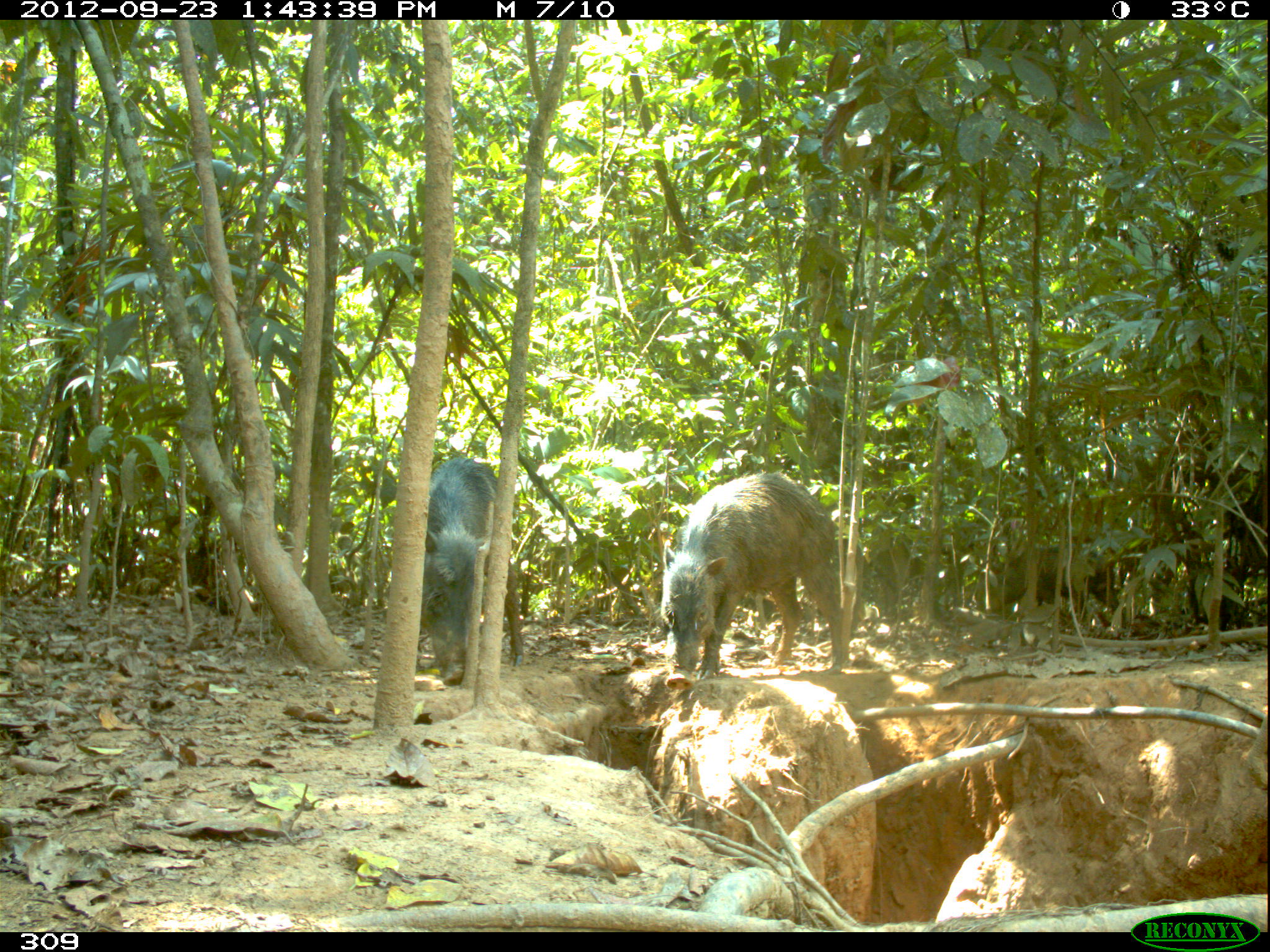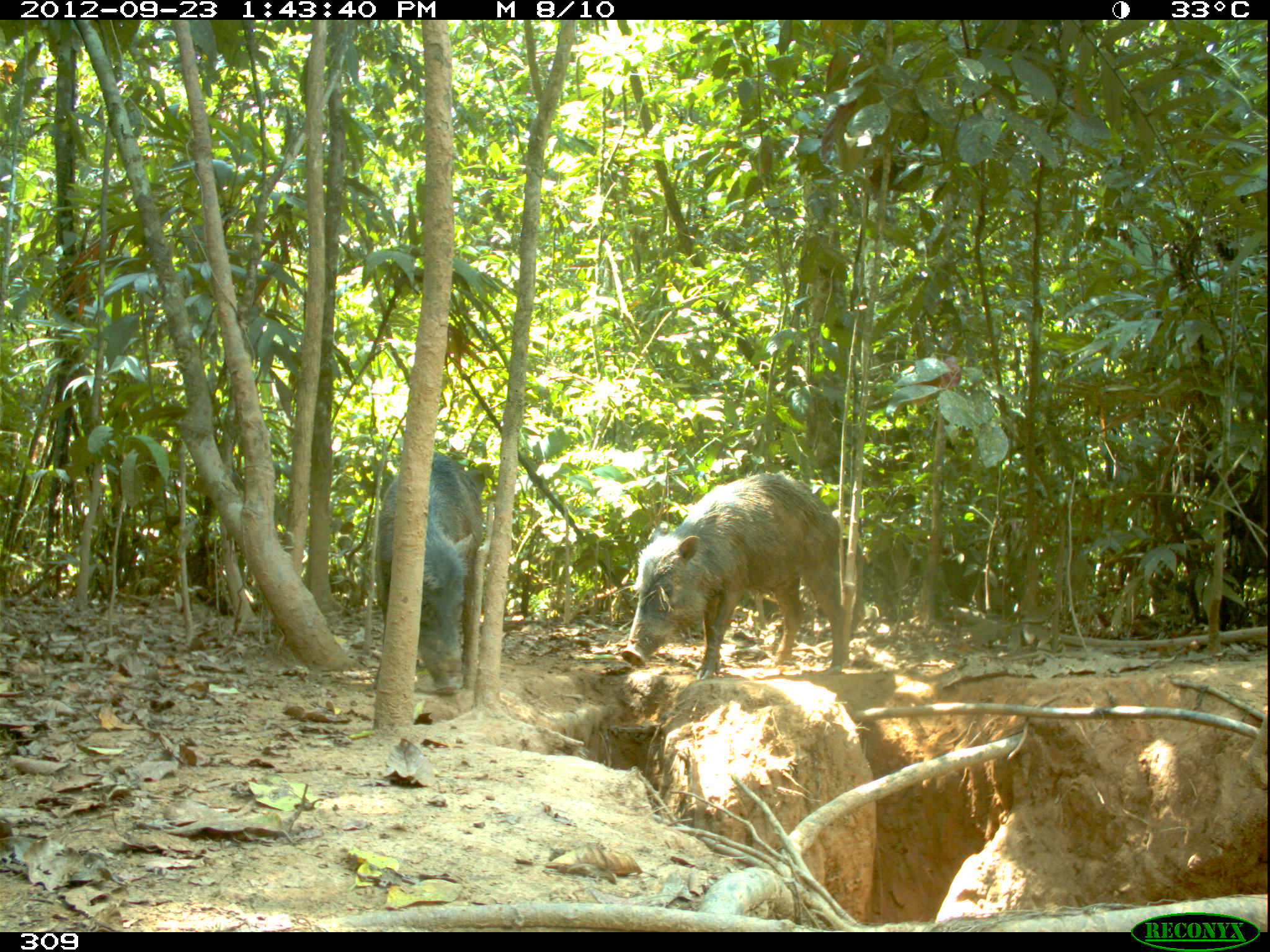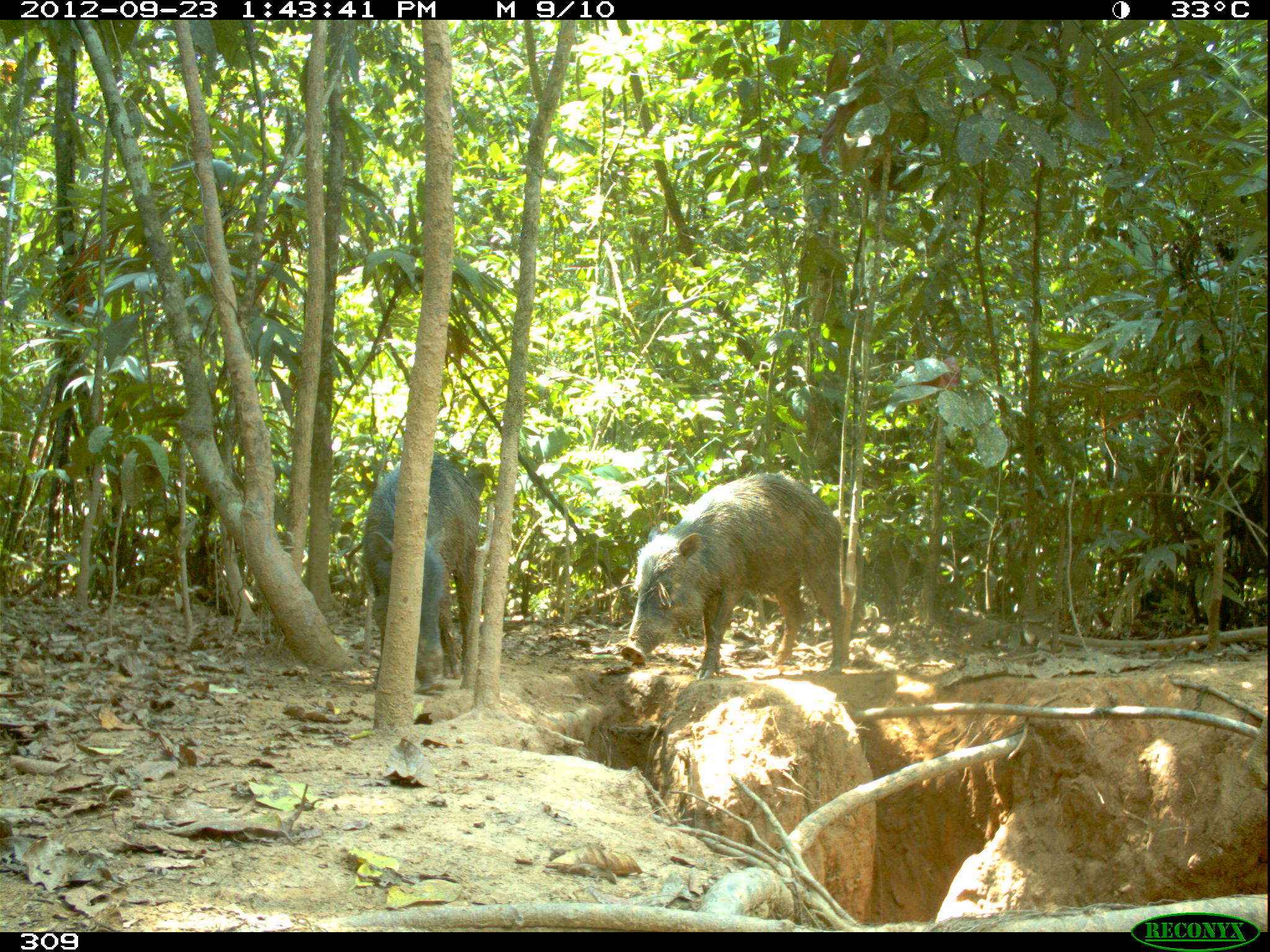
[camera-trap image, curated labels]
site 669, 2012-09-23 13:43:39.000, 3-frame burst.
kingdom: Animalia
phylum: Chordata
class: Mammalia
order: Artiodactyla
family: Tayassuidae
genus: Tayassu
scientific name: Tayassu pecari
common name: white-lipped peccary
Tayassu pecari (white-lipped peccary).